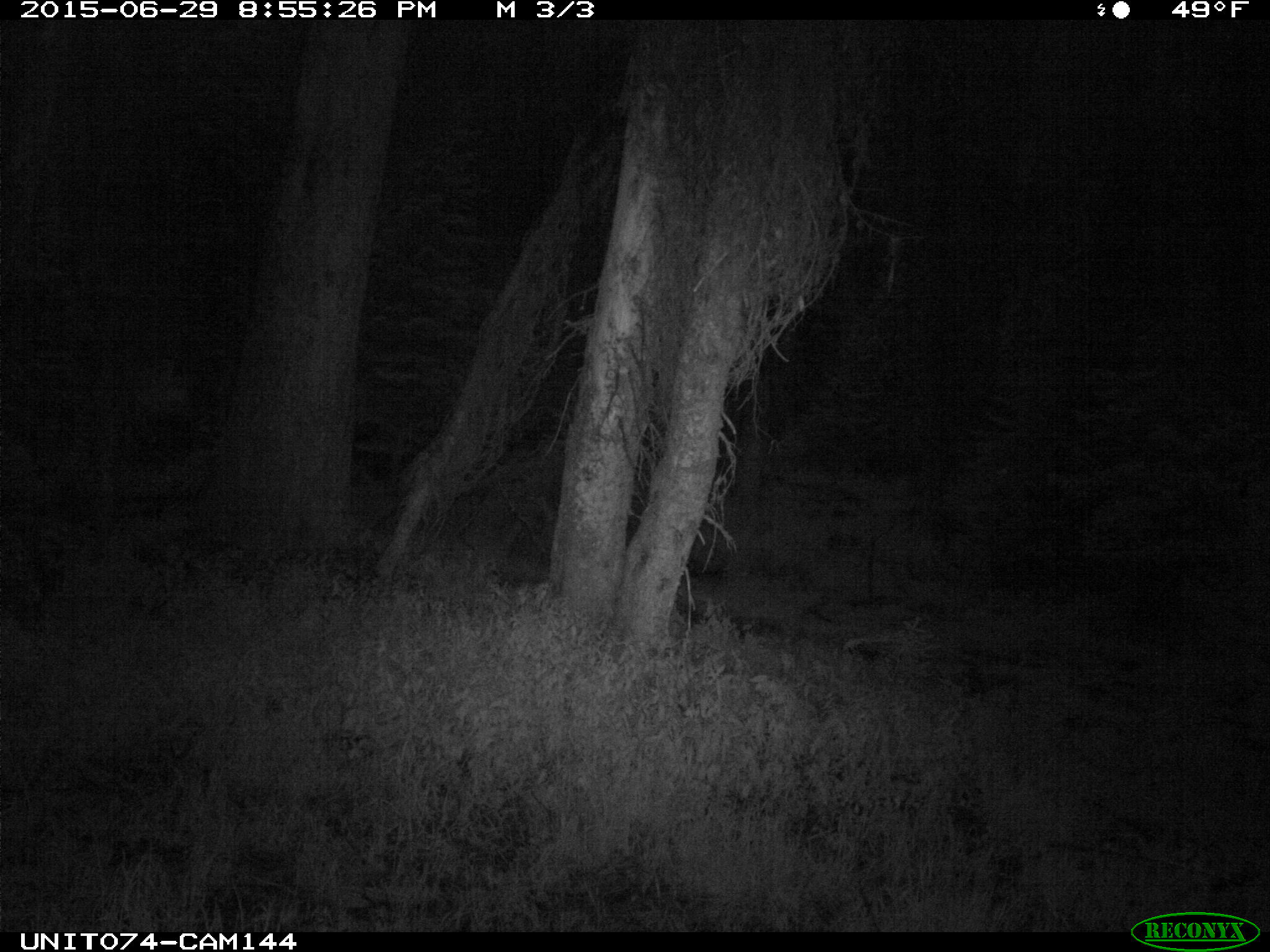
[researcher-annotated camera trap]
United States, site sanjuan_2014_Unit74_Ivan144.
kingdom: Animalia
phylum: Chordata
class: Mammalia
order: Artiodactyla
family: Cervidae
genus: Cervus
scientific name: Cervus elaphus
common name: red deer